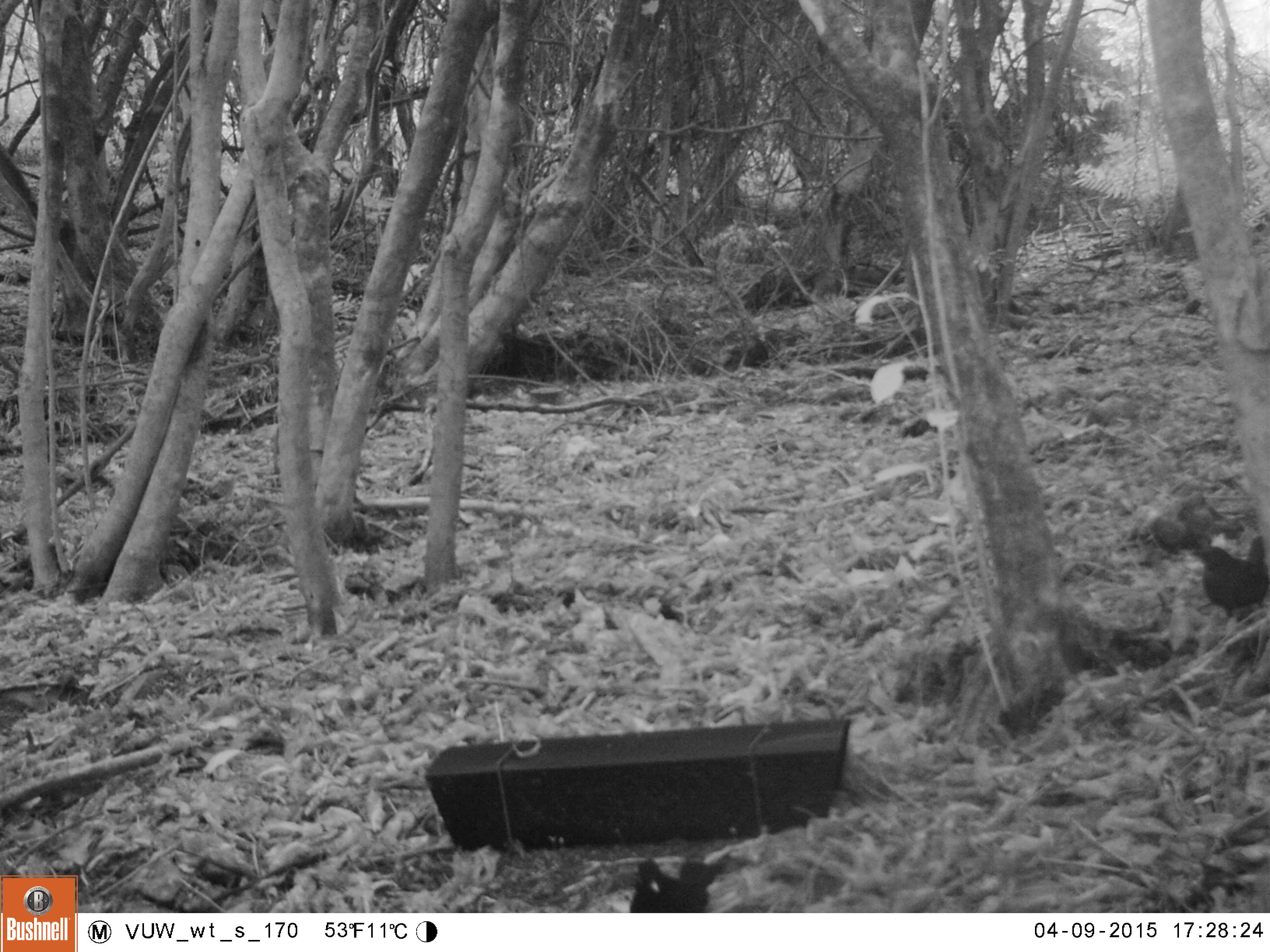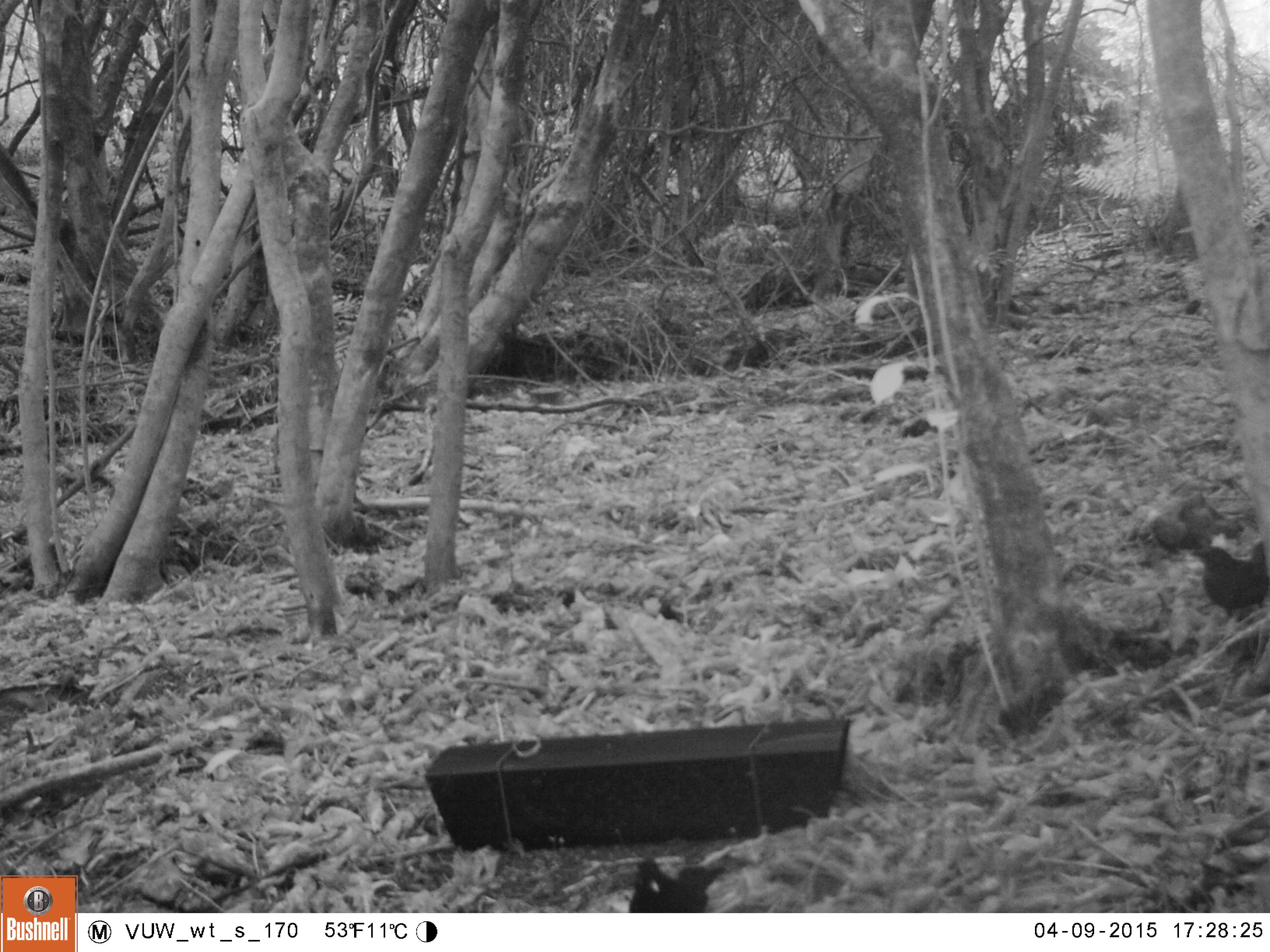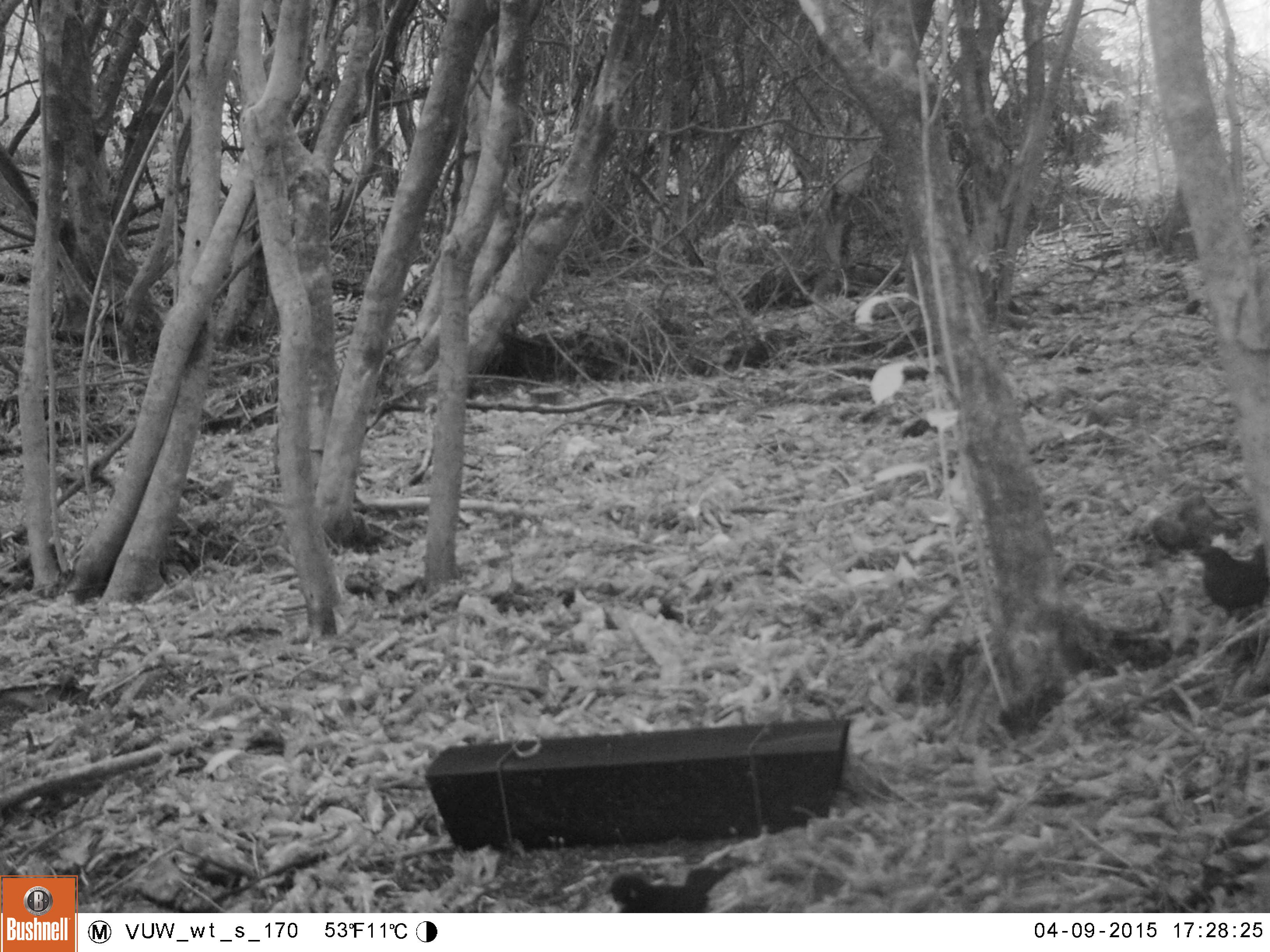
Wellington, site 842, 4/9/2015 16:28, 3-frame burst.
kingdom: Animalia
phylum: Chordata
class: Aves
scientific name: Aves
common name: bird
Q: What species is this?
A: Bird (Aves).